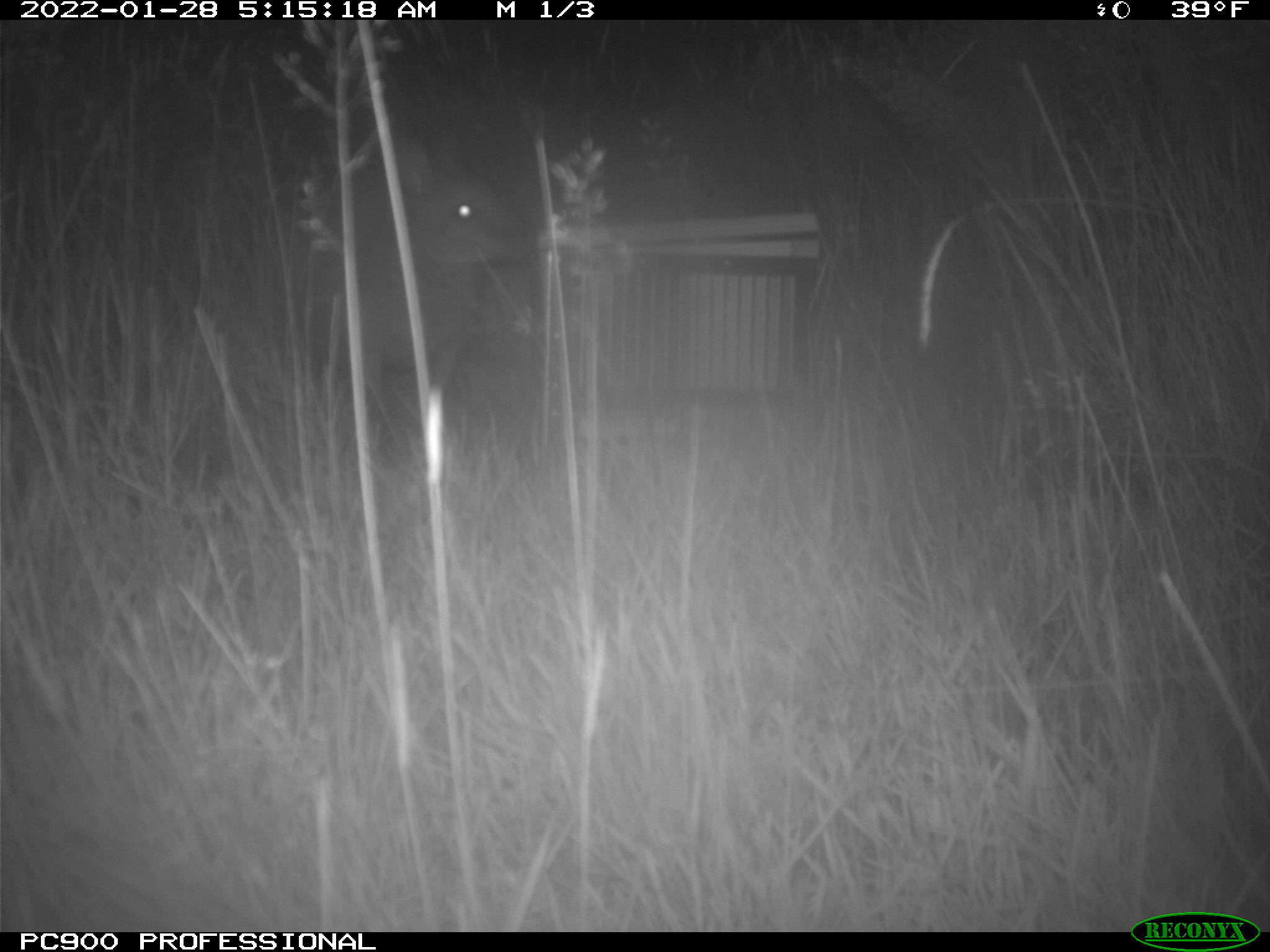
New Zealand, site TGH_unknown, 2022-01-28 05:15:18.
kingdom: Animalia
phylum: Chordata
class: Mammalia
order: Diprotodontia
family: Macropodidae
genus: Notamacropus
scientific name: Notamacropus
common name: wallaby